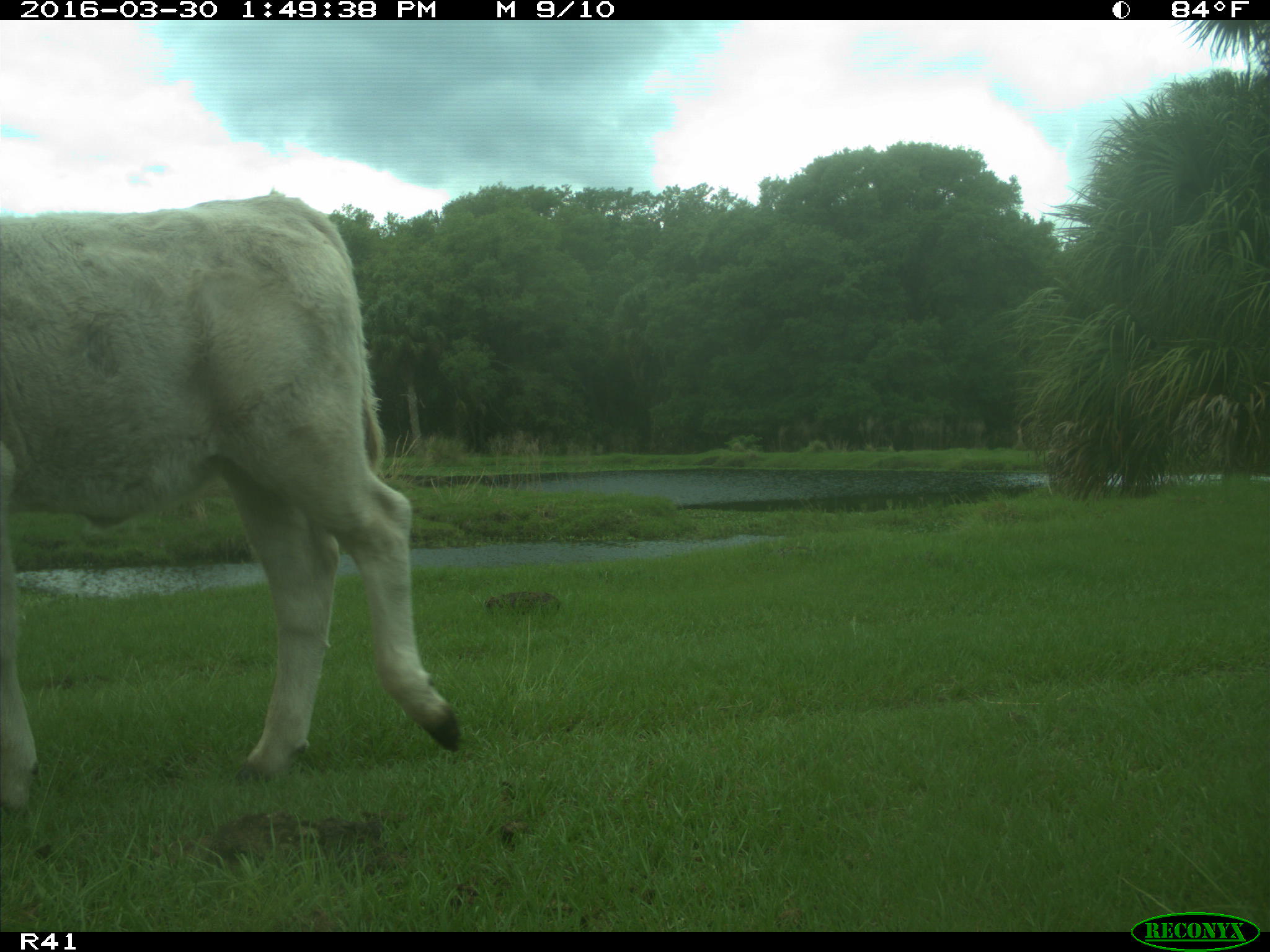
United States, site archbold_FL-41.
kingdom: Animalia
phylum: Chordata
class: Mammalia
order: Artiodactyla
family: Bovidae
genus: Bos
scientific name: Bos taurus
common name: domestic cow